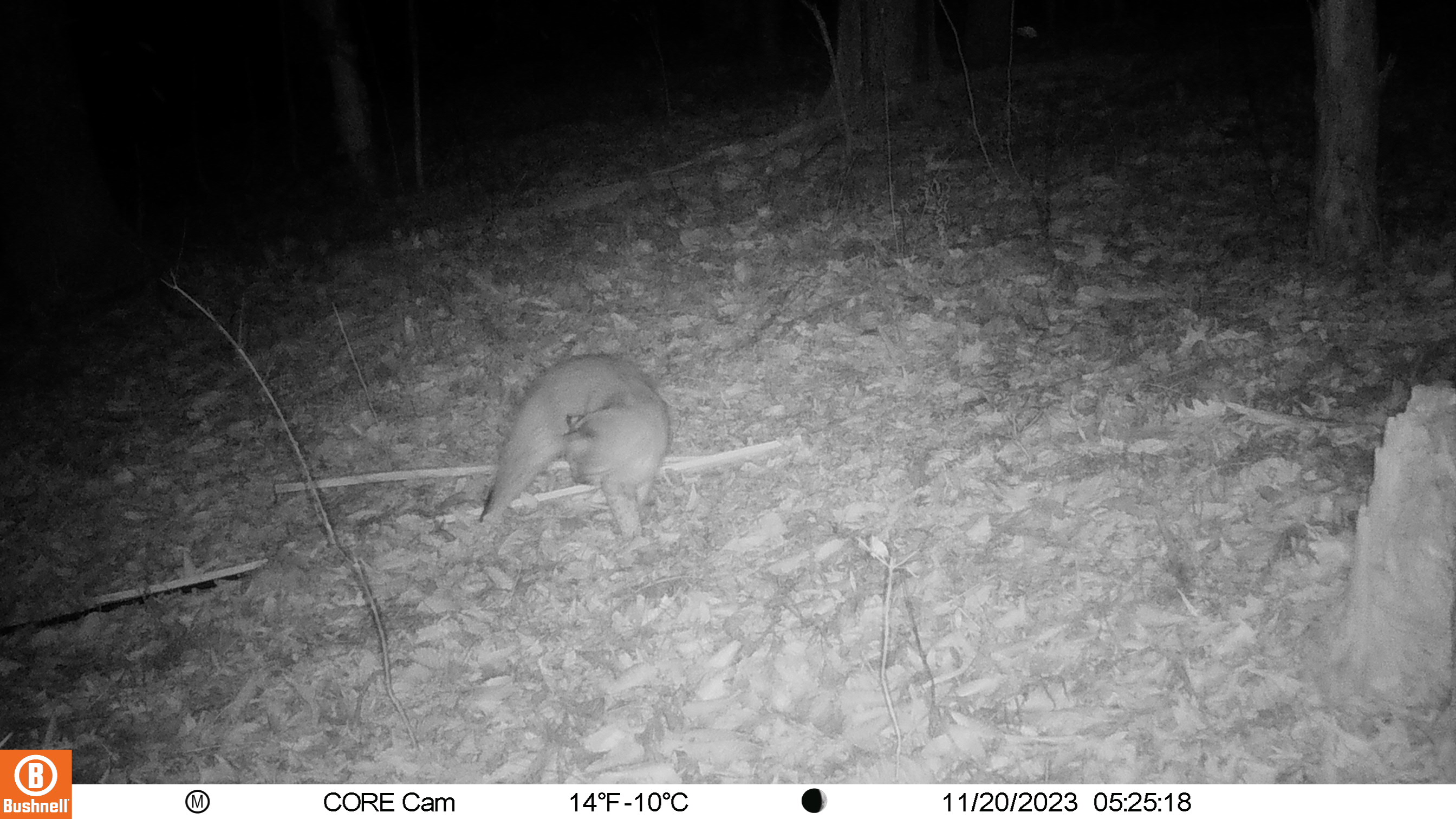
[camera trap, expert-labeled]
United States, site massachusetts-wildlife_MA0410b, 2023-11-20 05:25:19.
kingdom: Animalia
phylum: Chordata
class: Mammalia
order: Carnivora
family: Felidae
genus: Lynx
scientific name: Lynx rufus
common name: bobcat